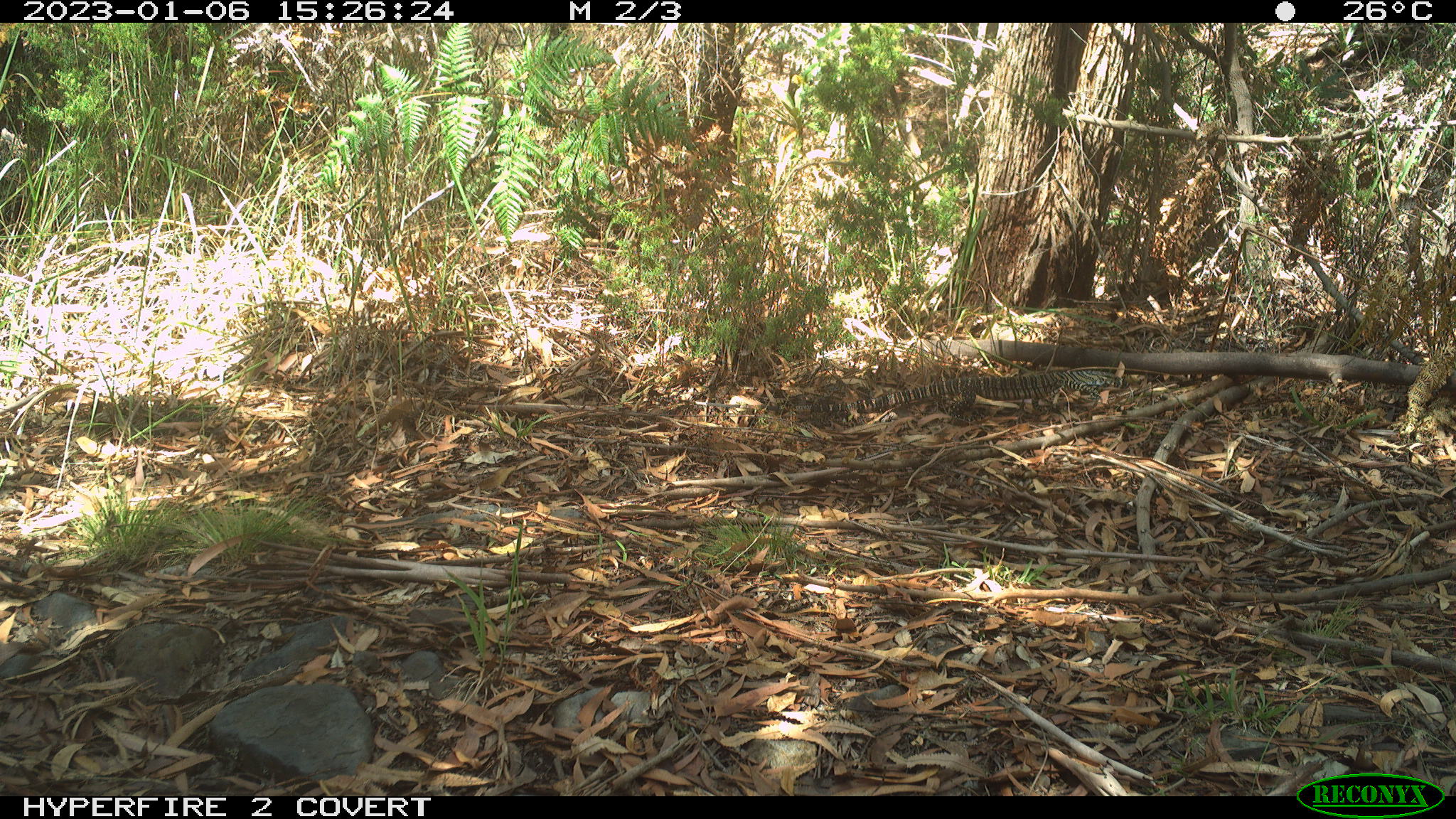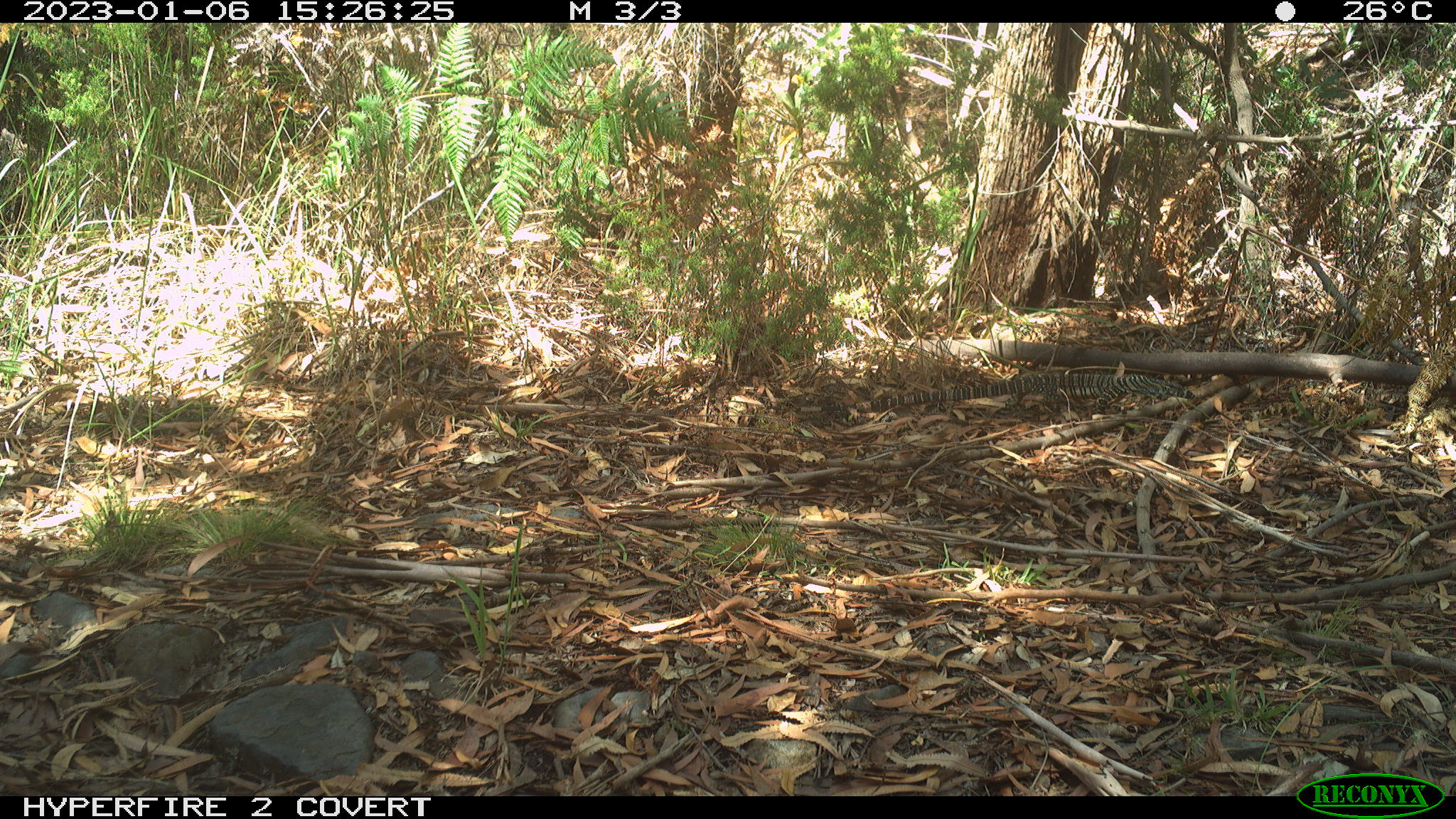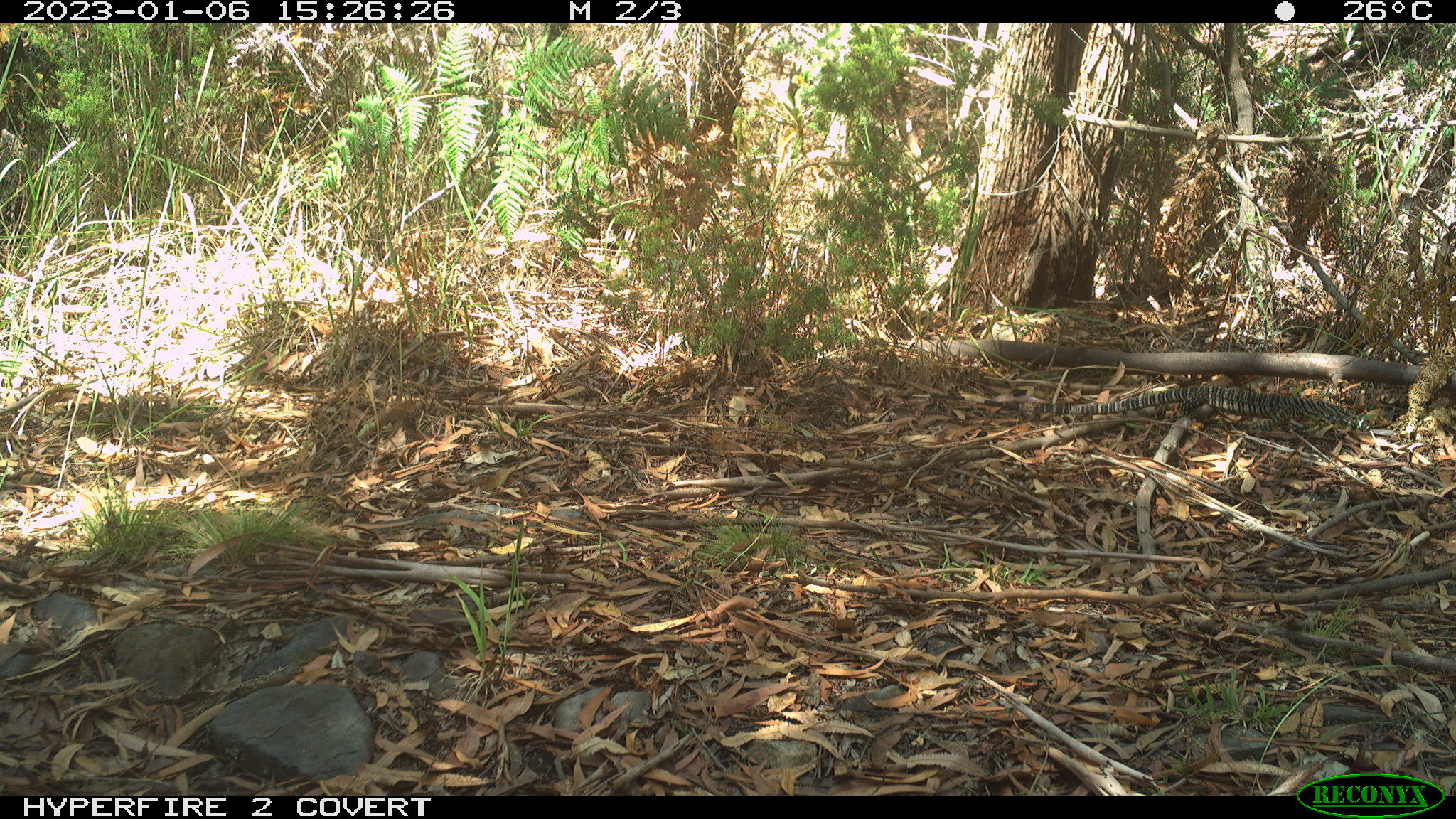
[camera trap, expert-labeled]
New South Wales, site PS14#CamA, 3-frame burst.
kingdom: Animalia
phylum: Chordata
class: Reptilia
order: Squamata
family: Varanidae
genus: Varanus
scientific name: Varanus varius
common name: lace monitor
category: goanna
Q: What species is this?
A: Goanna (lace monitor) (Varanus varius).